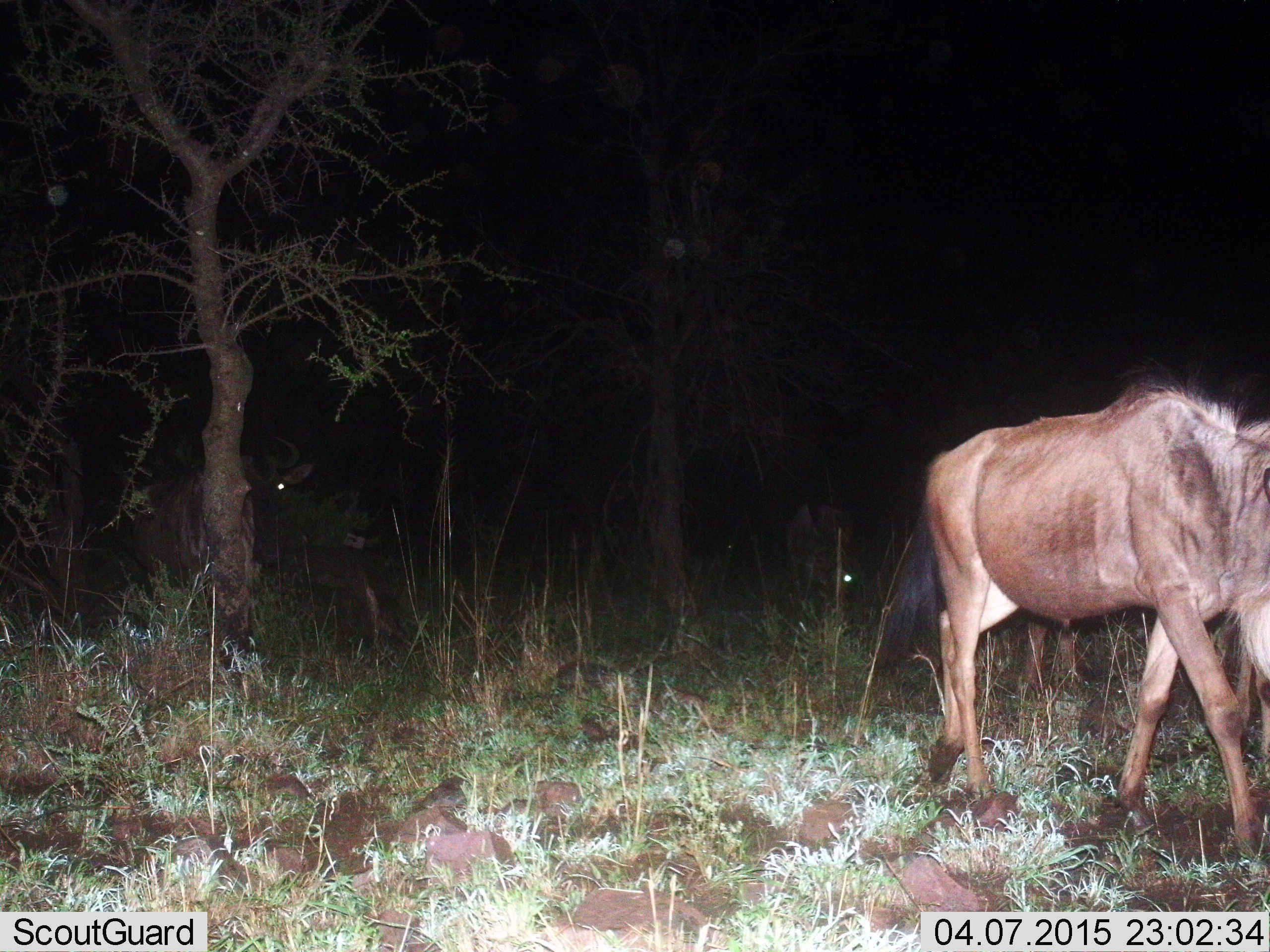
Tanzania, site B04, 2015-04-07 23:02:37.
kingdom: Animalia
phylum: Chordata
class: Mammalia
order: Artiodactyla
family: Bovidae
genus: Connochaetes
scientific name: Connochaetes taurinus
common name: blue wildebeest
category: wildebeest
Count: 3.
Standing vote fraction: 50%.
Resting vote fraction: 20%.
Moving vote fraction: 70%.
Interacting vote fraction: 0%.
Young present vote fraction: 0%.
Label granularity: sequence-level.